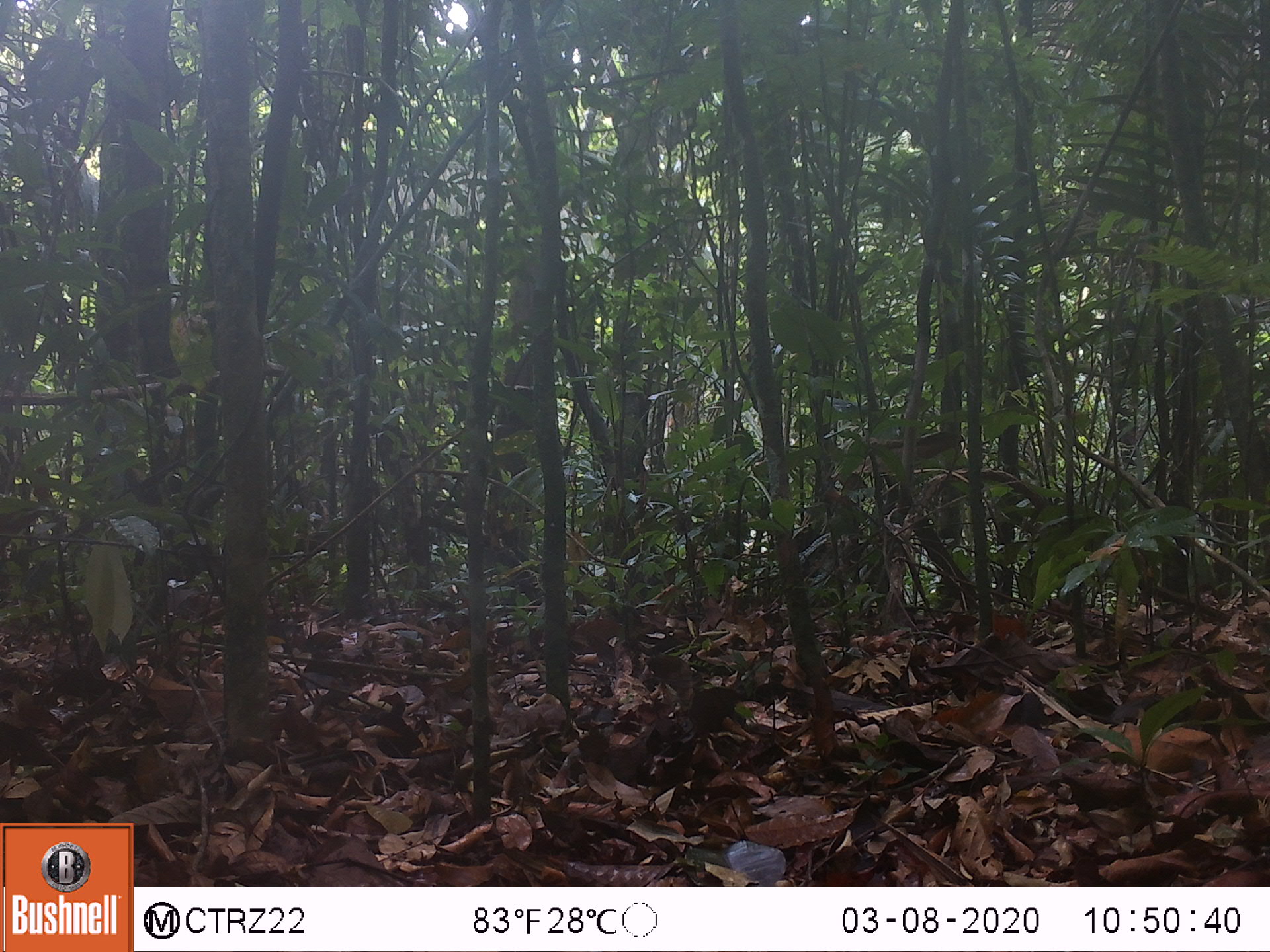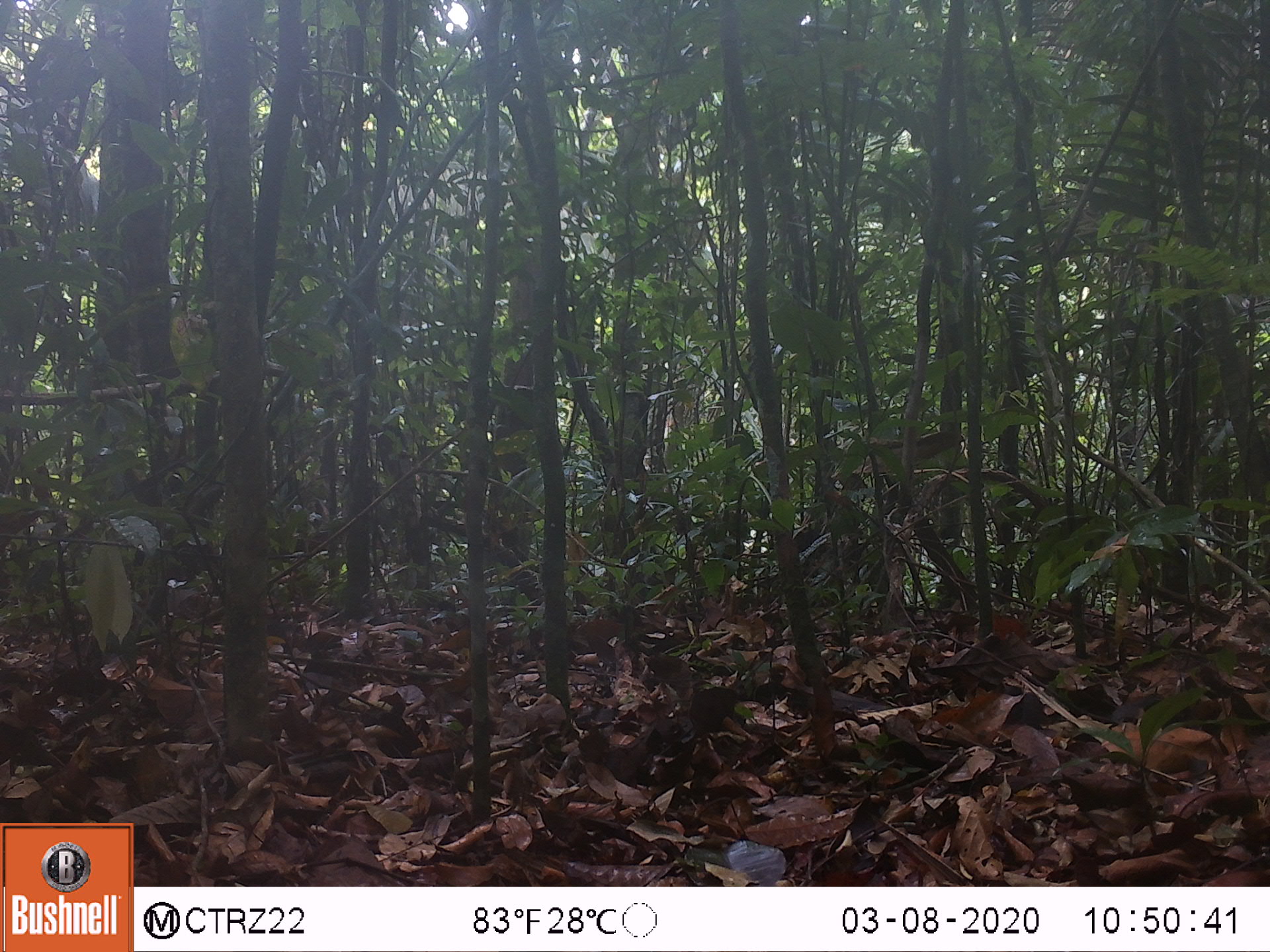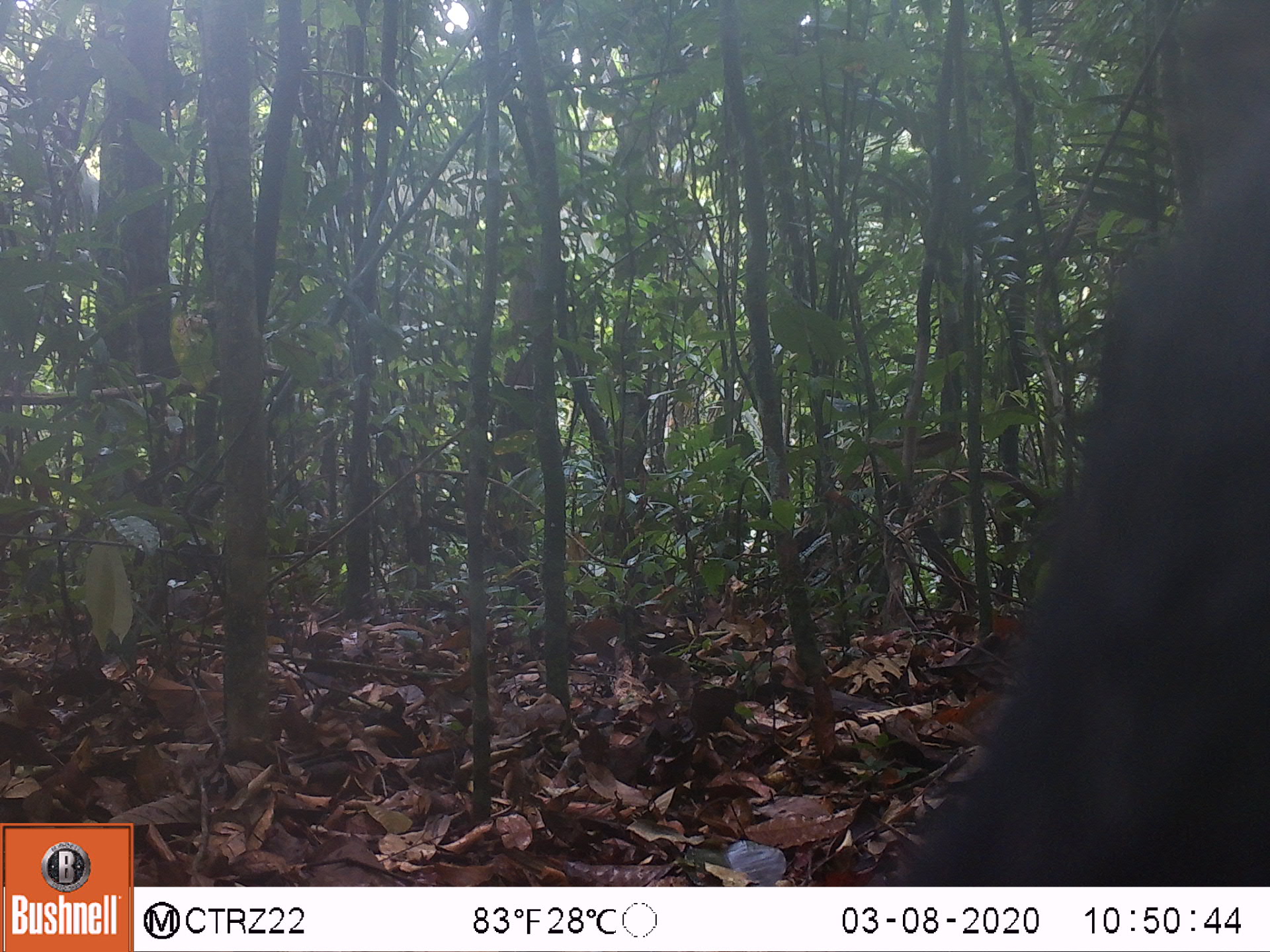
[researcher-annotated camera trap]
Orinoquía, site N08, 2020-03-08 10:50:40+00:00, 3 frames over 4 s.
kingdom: Animalia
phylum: Chordata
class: Mammalia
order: Artiodactyla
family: Tayassuidae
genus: Tayassu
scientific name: Tayassu pecari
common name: white-lipped peccary